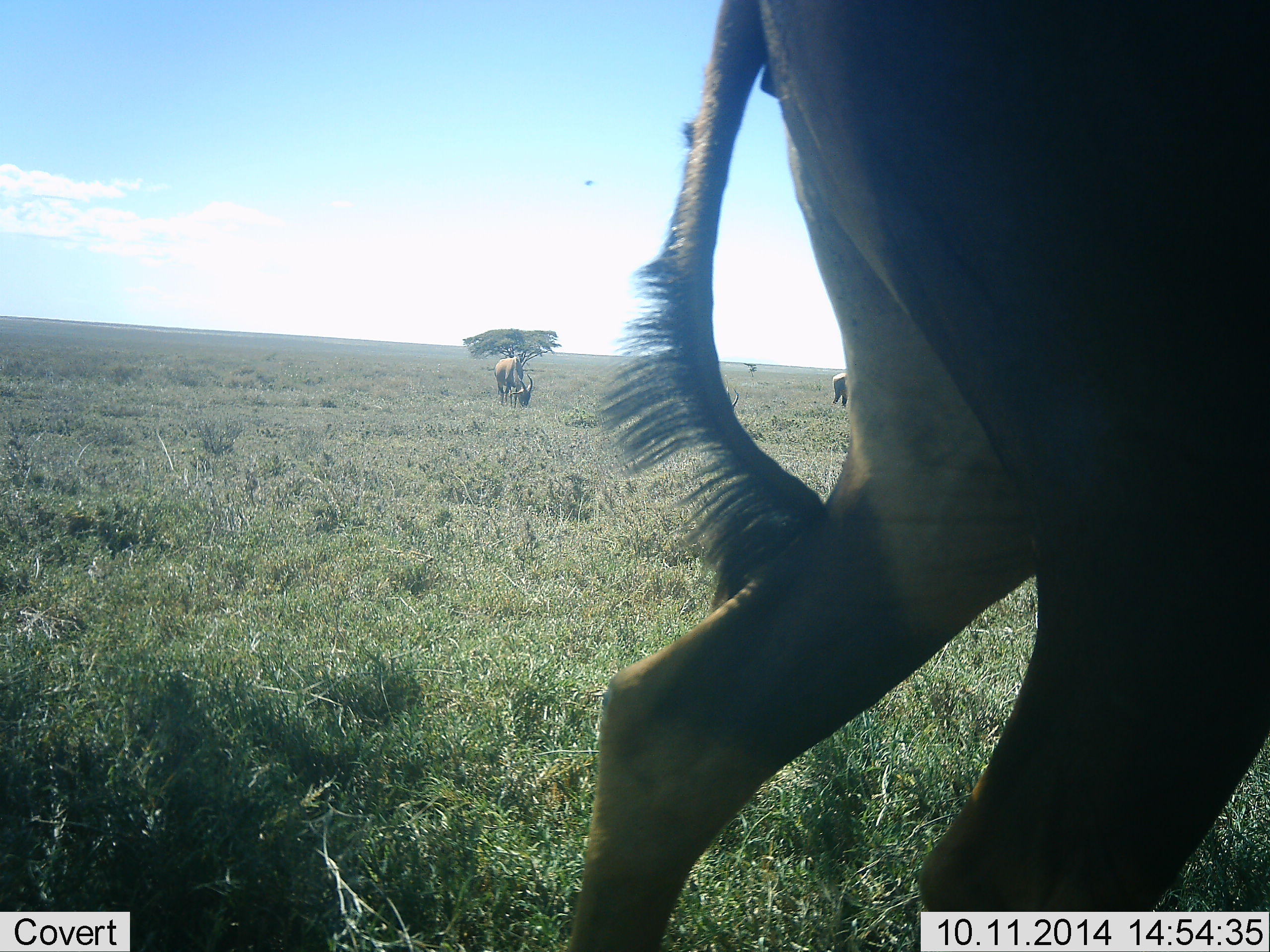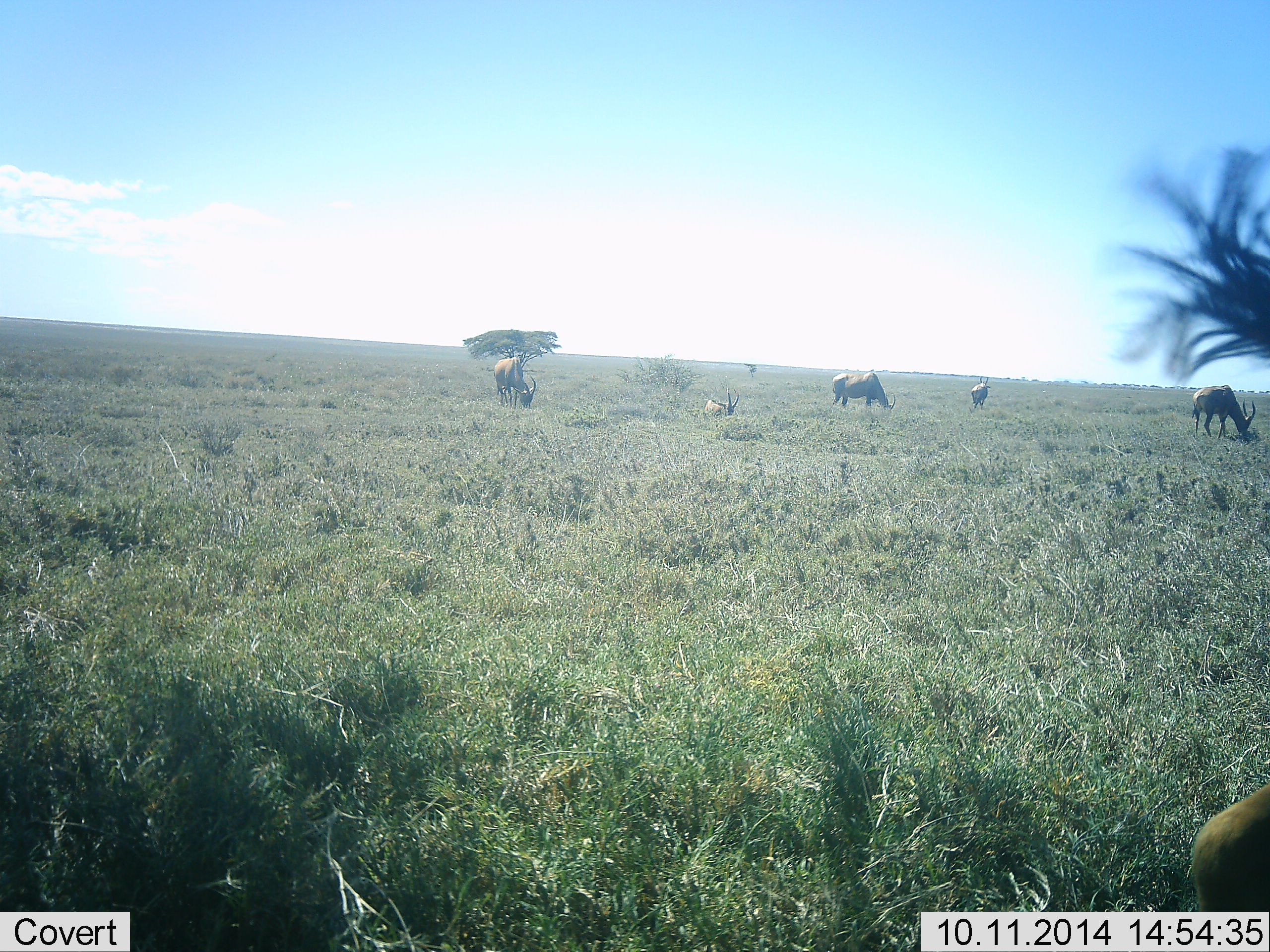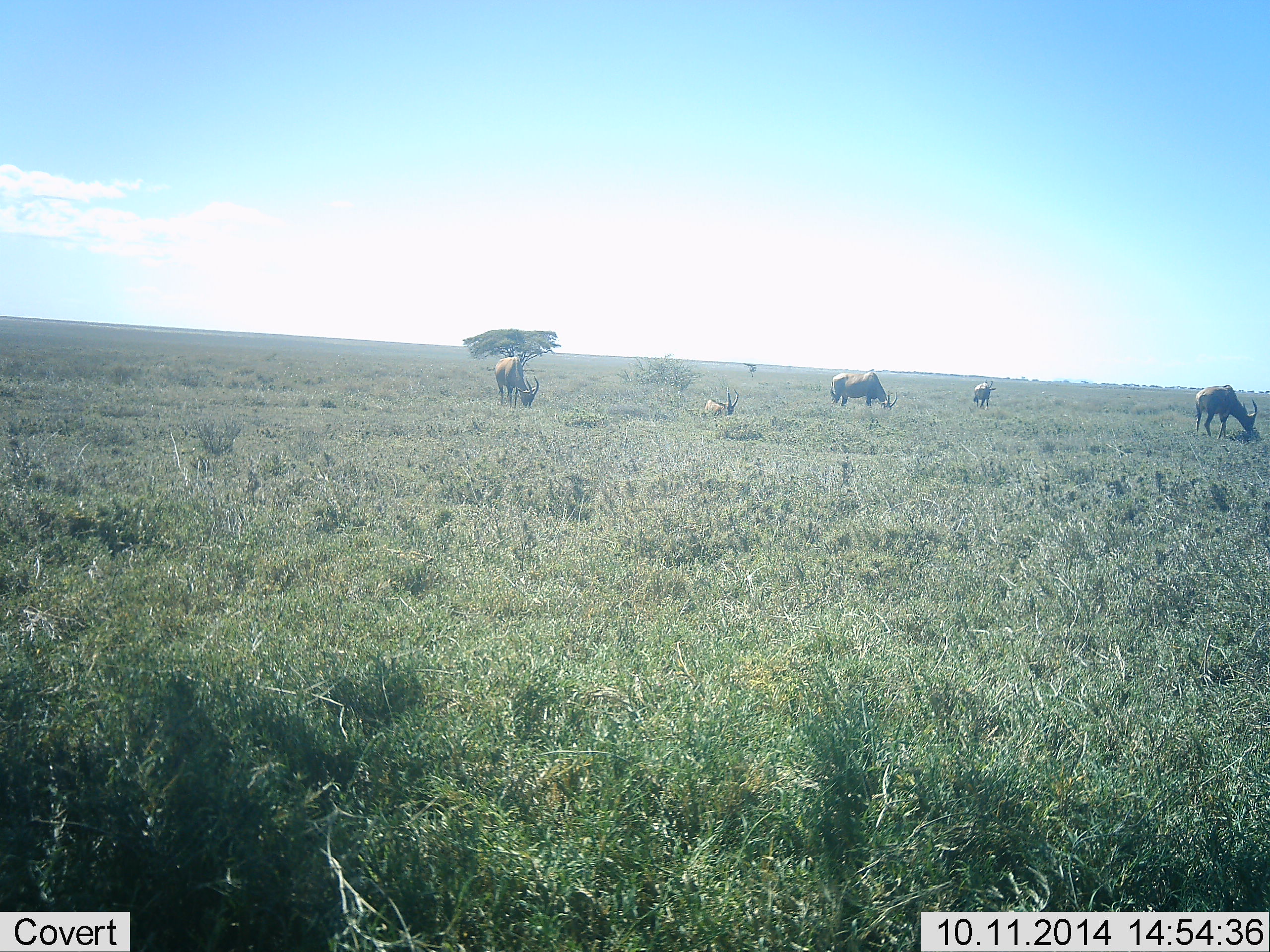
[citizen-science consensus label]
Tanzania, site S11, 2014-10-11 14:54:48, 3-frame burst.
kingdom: Animalia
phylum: Chordata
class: Mammalia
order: Artiodactyla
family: Bovidae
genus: Connochaetes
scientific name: Connochaetes taurinus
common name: blue wildebeest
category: wildebeest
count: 5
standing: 50%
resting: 25%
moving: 88%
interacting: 0%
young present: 0%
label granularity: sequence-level